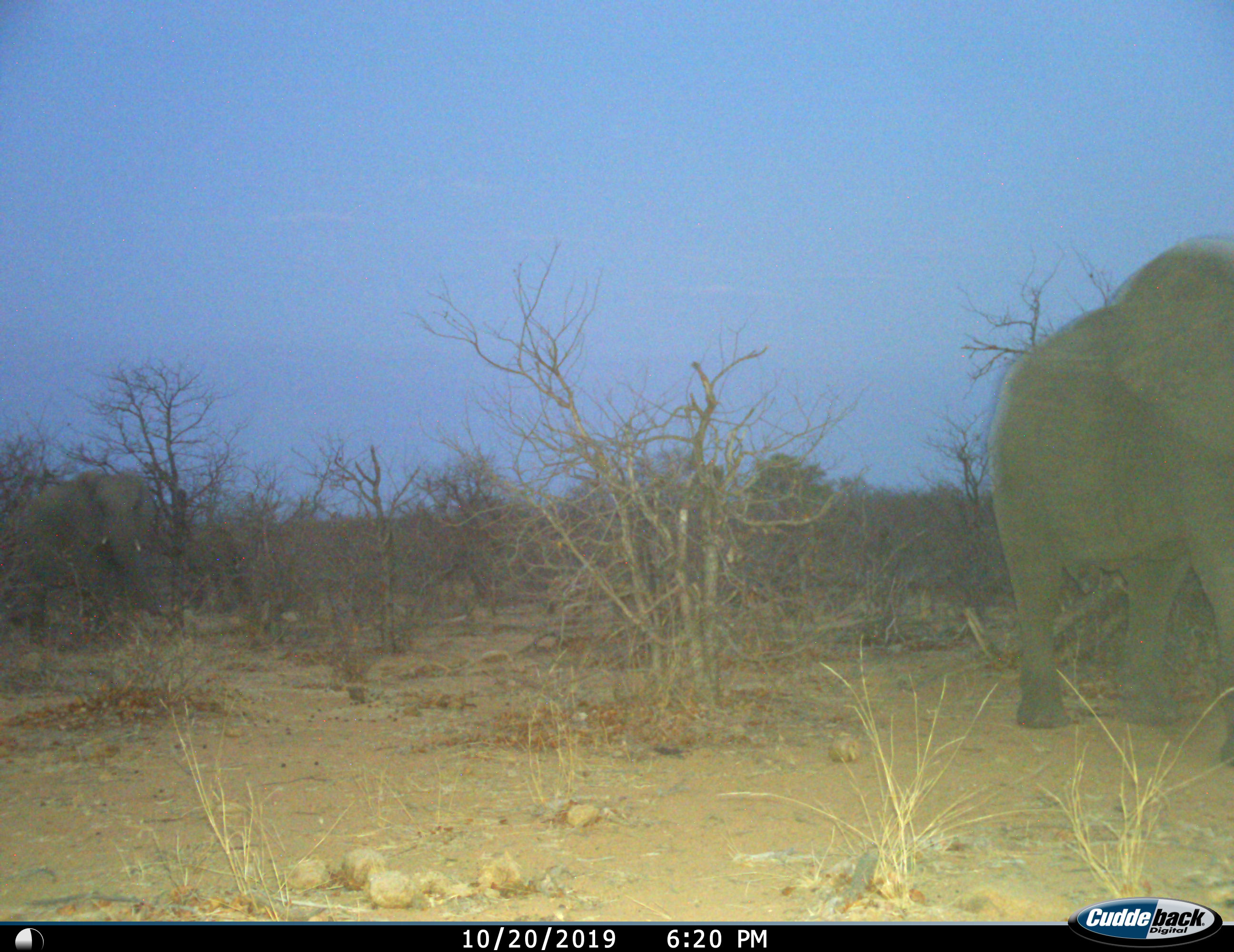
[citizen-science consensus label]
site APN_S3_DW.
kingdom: Animalia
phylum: Chordata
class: Mammalia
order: Proboscidea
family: Elephantidae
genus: Loxodonta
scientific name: Loxodonta africana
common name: african bush elephant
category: elephant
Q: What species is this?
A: Elephant (african bush elephant) (Loxodonta africana).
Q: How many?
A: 1.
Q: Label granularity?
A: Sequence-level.